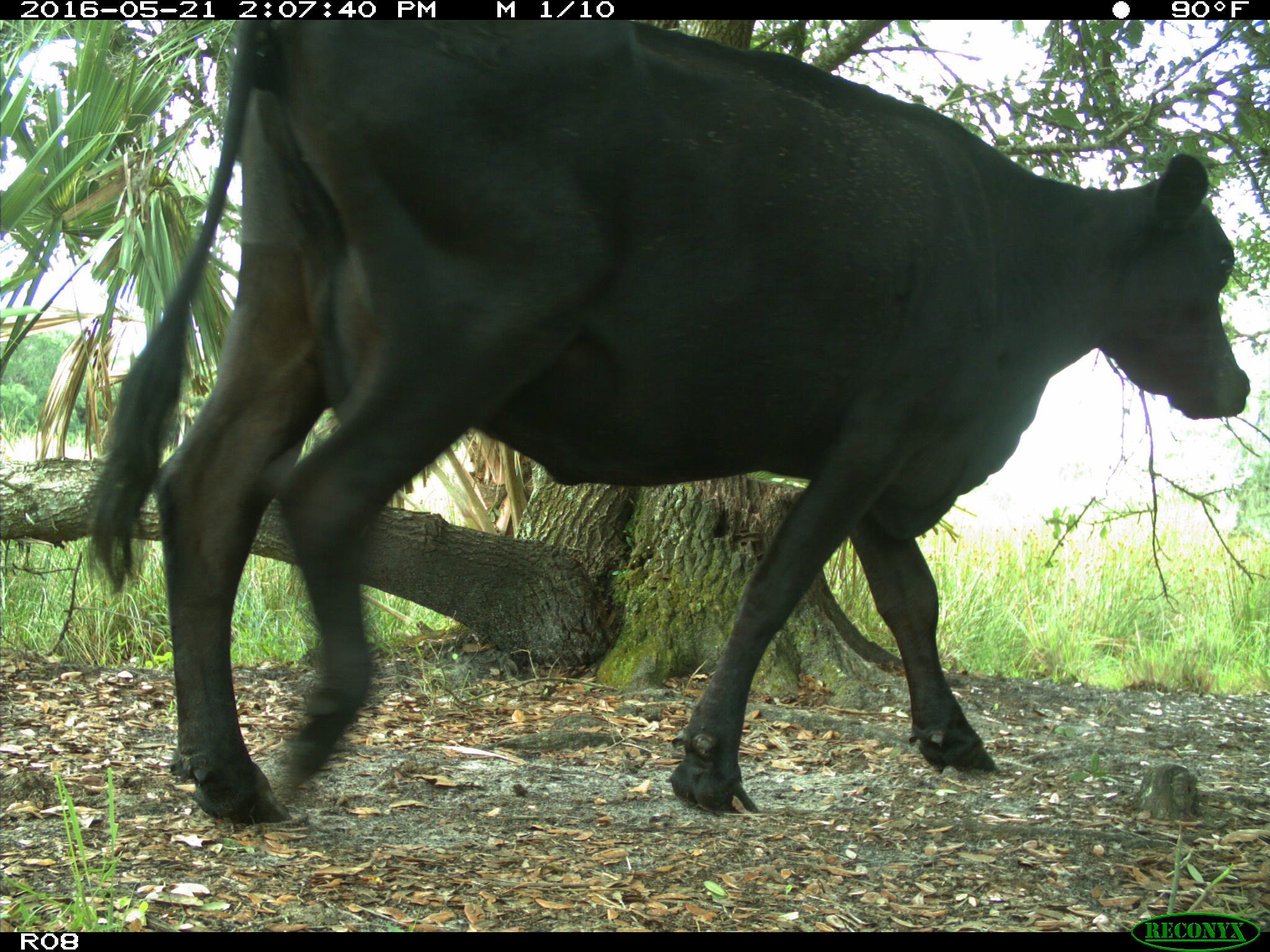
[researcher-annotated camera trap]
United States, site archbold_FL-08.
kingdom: Animalia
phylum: Chordata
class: Mammalia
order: Artiodactyla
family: Bovidae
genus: Bos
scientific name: Bos taurus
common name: domestic cow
Bos taurus (domestic cow).